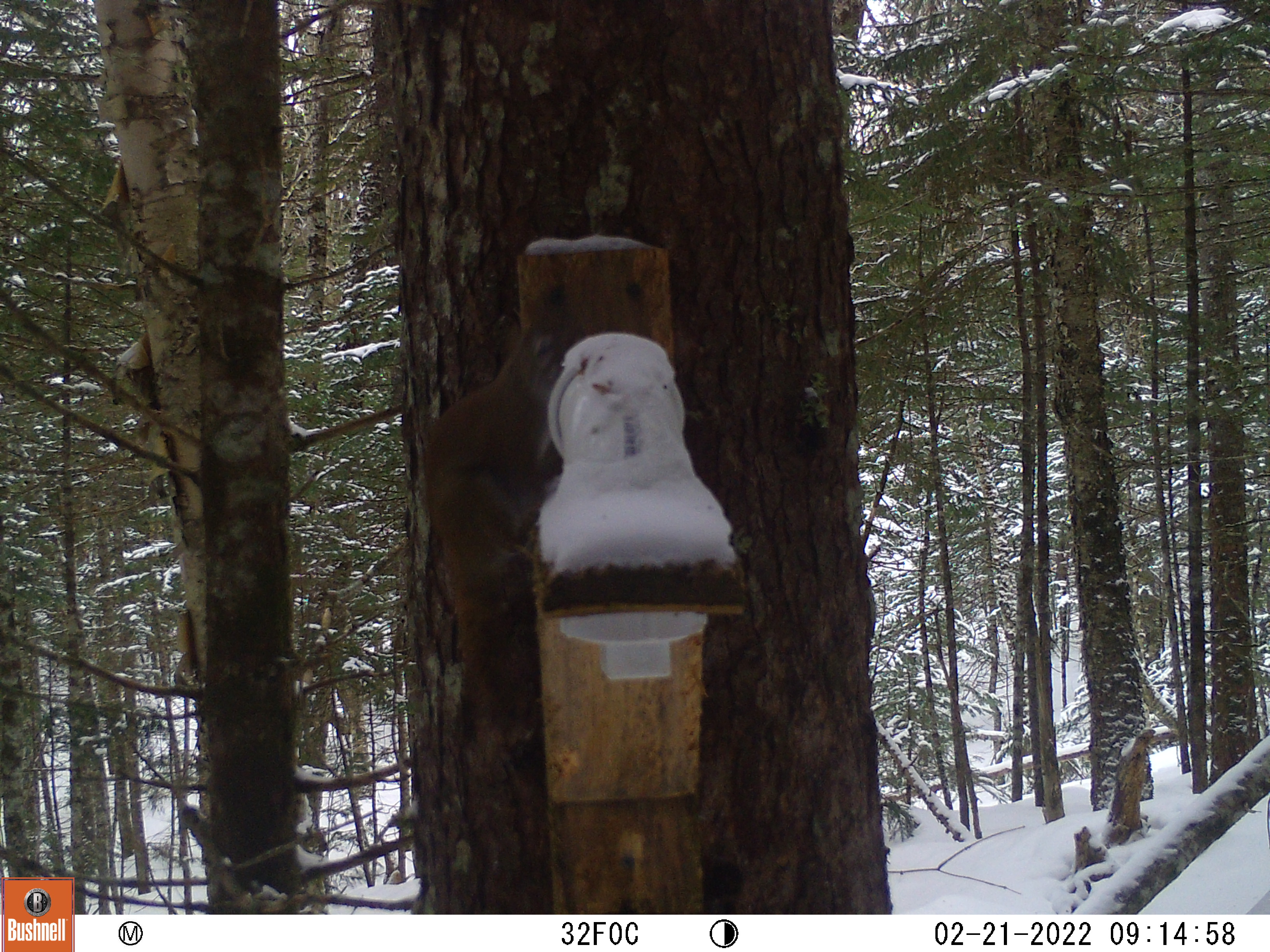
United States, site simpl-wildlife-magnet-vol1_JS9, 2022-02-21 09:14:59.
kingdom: Animalia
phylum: Chordata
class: Mammalia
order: Rodentia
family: Sciuridae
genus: Tamiasciurus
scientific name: Tamiasciurus hudsonicus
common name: red squirrel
Red squirrel (Tamiasciurus hudsonicus).